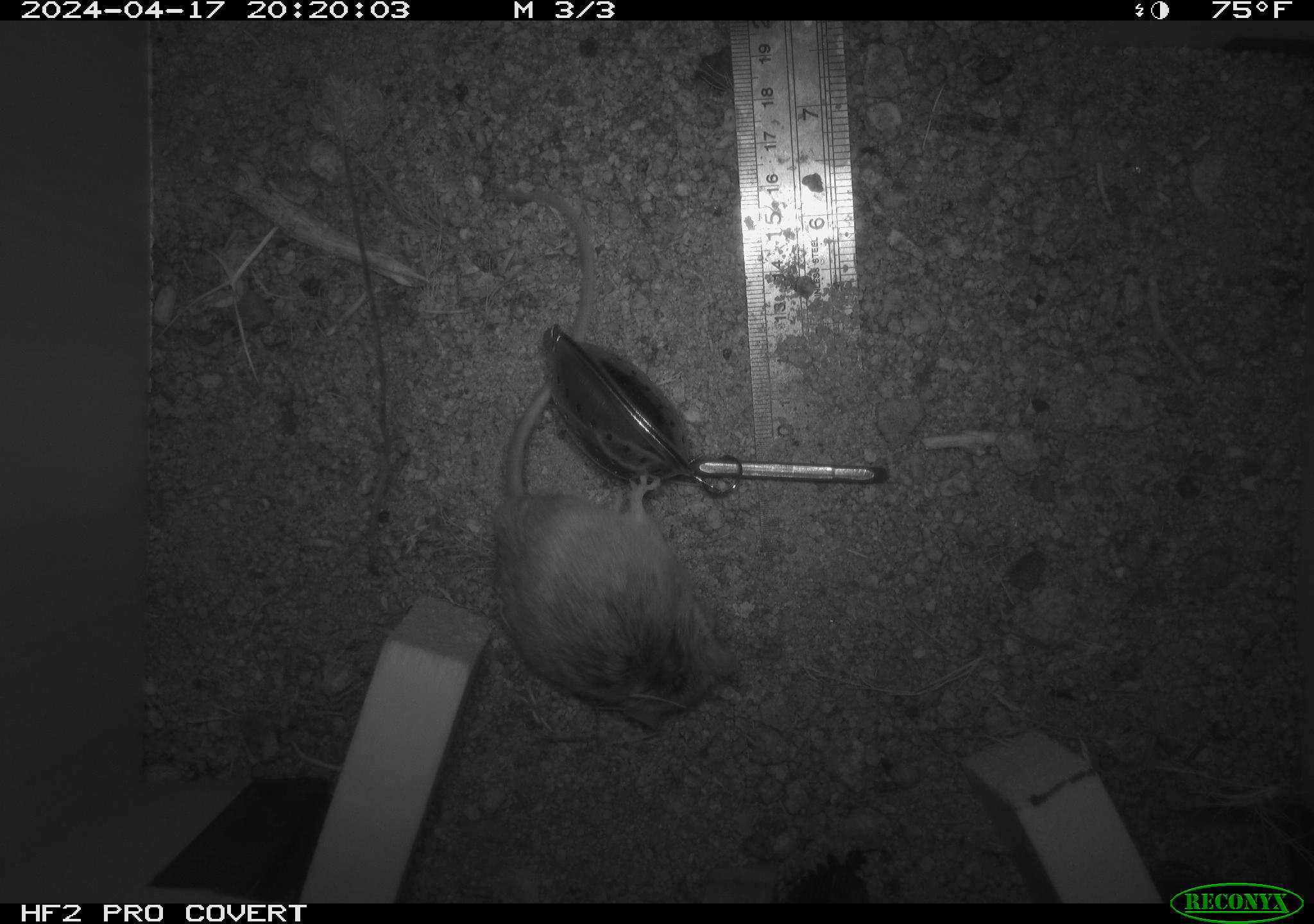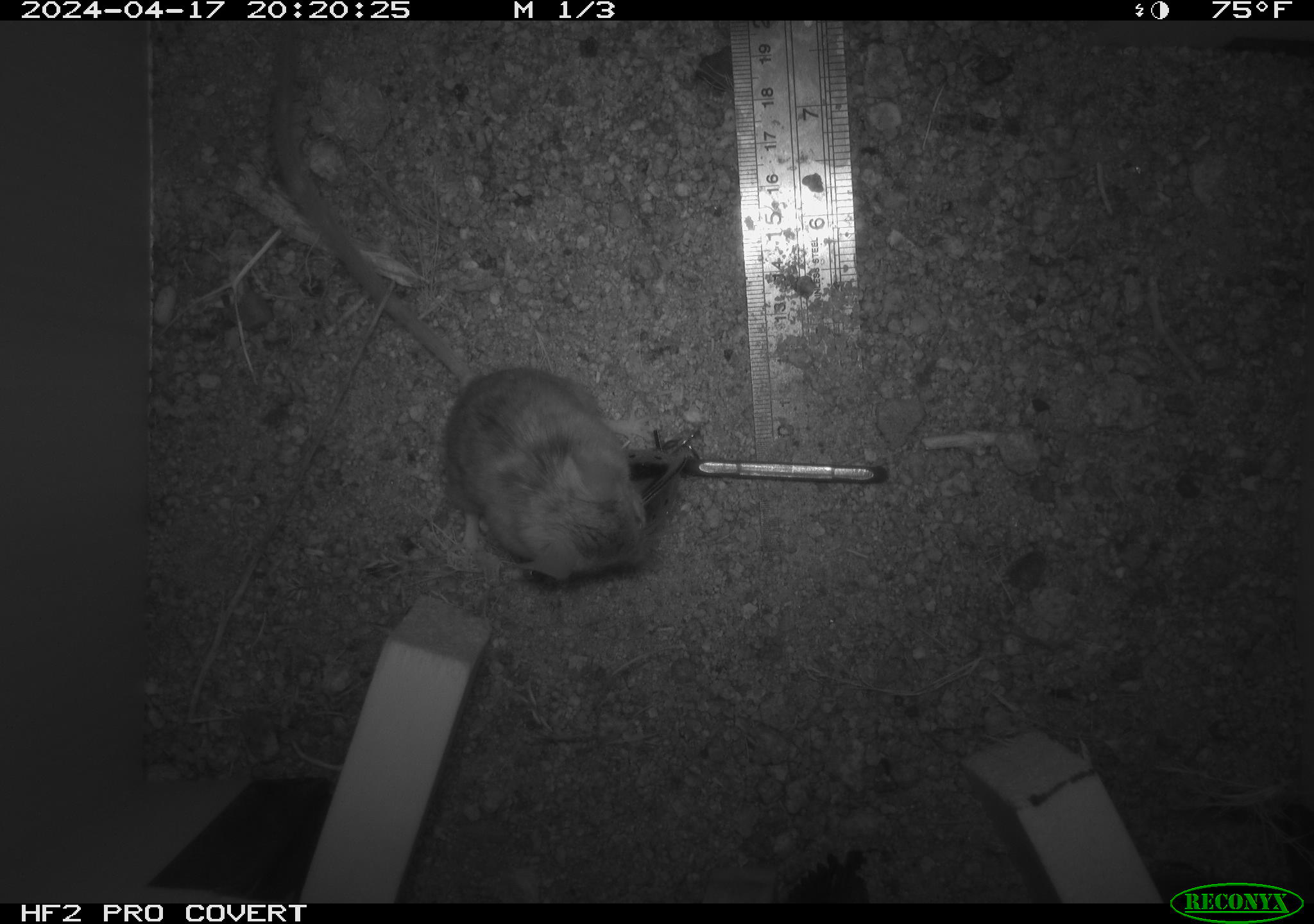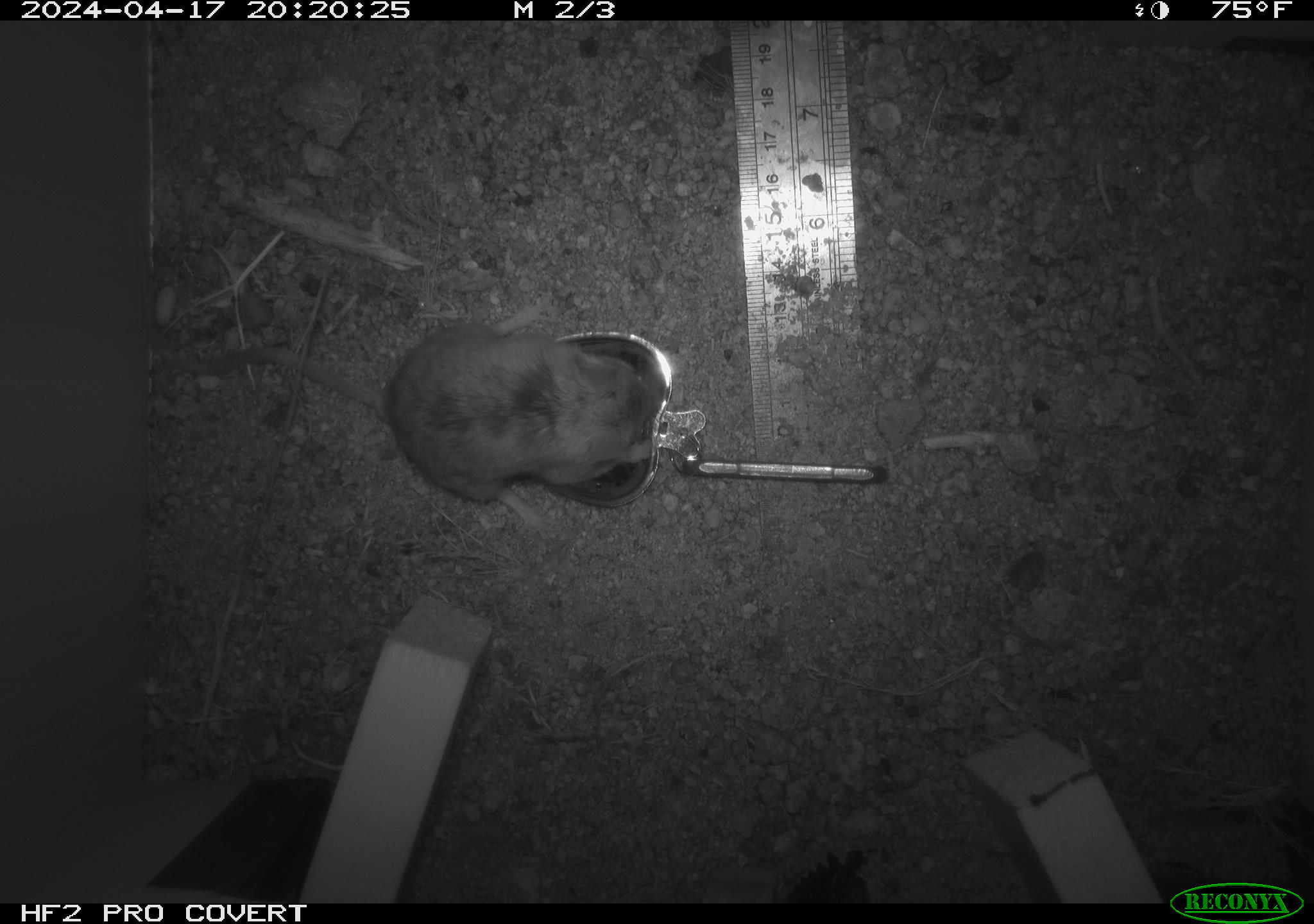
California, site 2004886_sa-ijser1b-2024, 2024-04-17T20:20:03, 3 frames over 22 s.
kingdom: Animalia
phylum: Chordata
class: Mammalia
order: Rodentia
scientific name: Rodentia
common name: mouse species